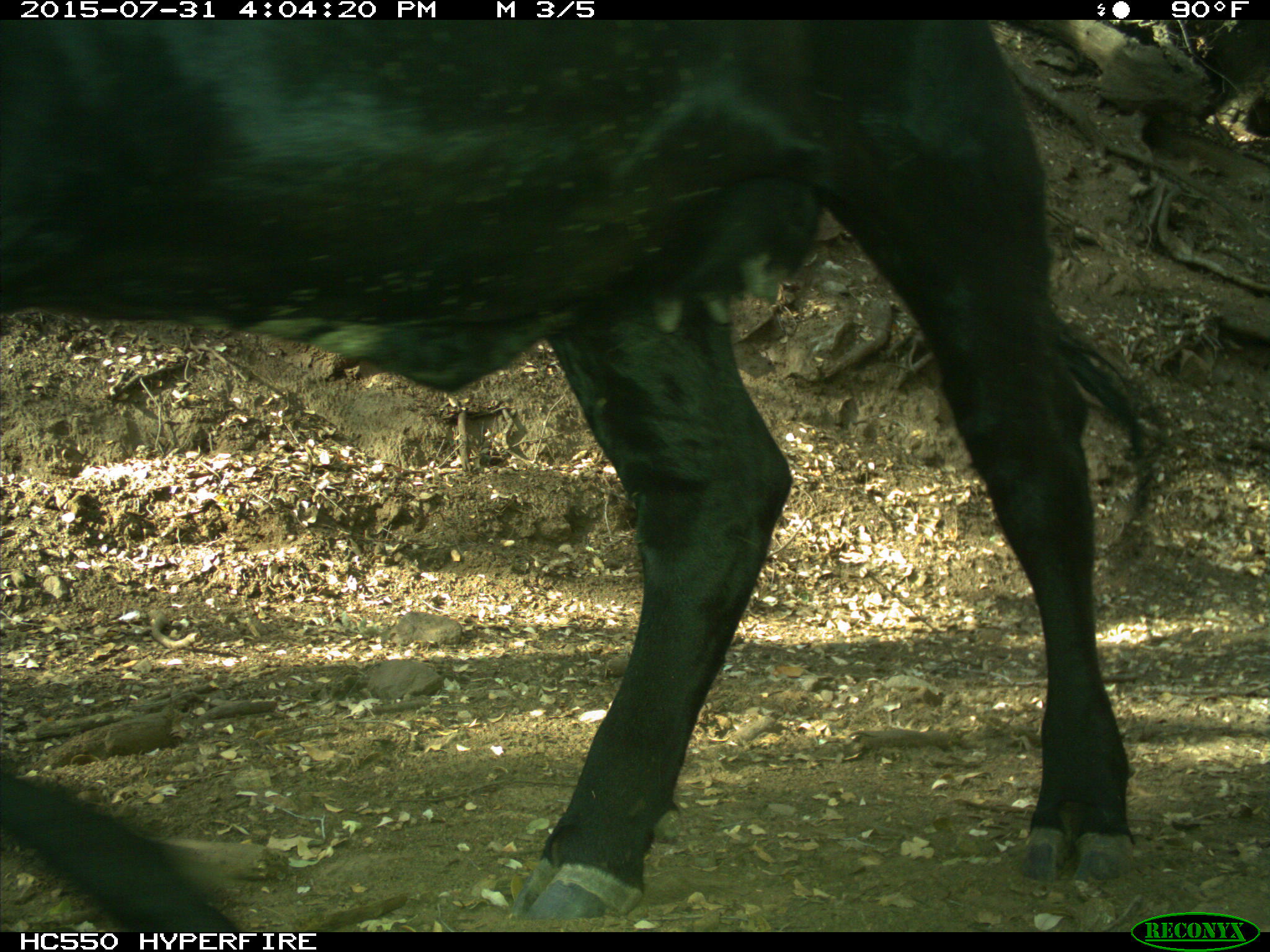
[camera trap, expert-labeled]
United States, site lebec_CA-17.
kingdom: Animalia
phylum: Chordata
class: Mammalia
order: Artiodactyla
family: Bovidae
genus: Bos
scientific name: Bos taurus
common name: domestic cow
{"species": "Bos taurus (domestic cow)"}